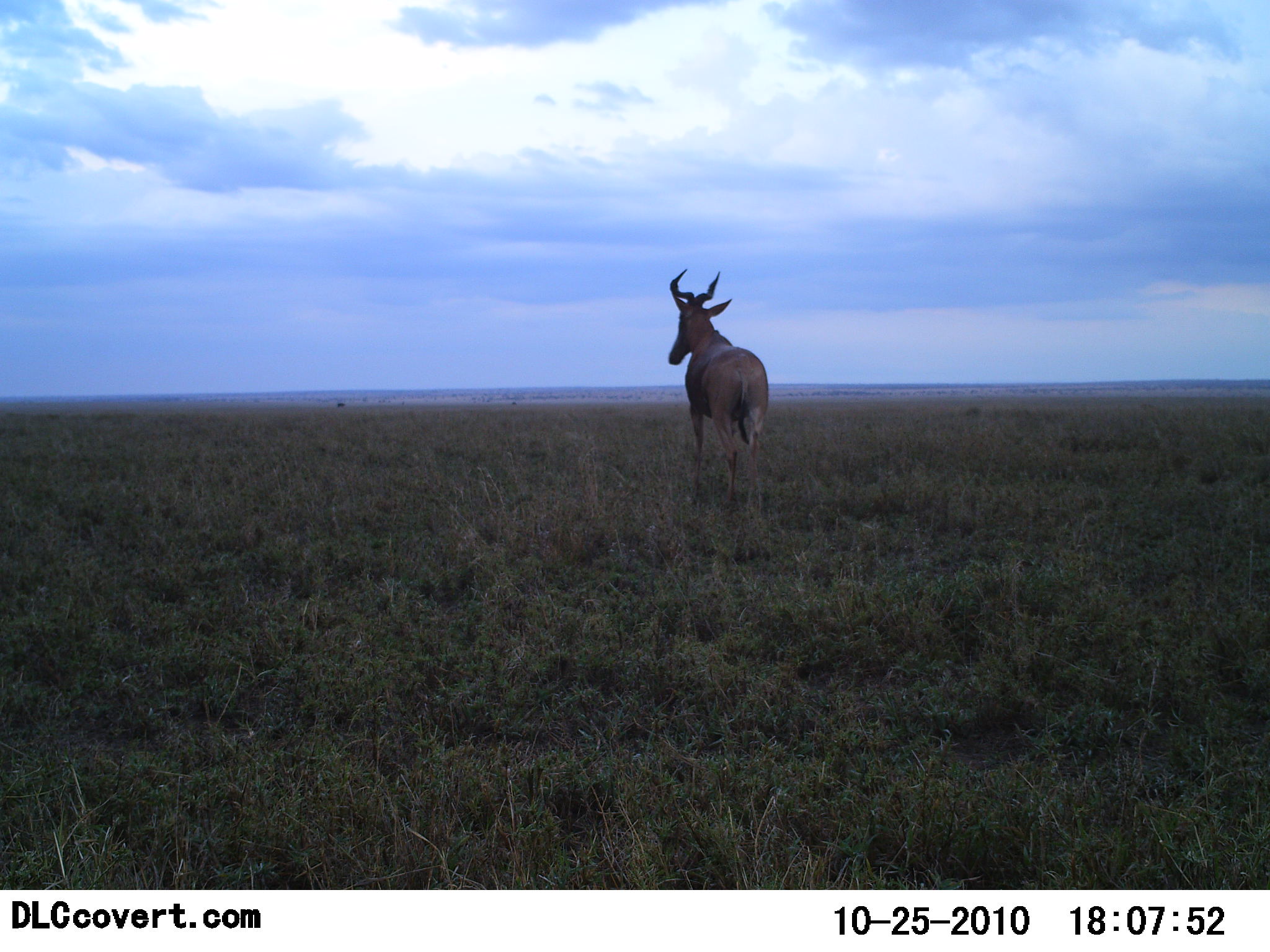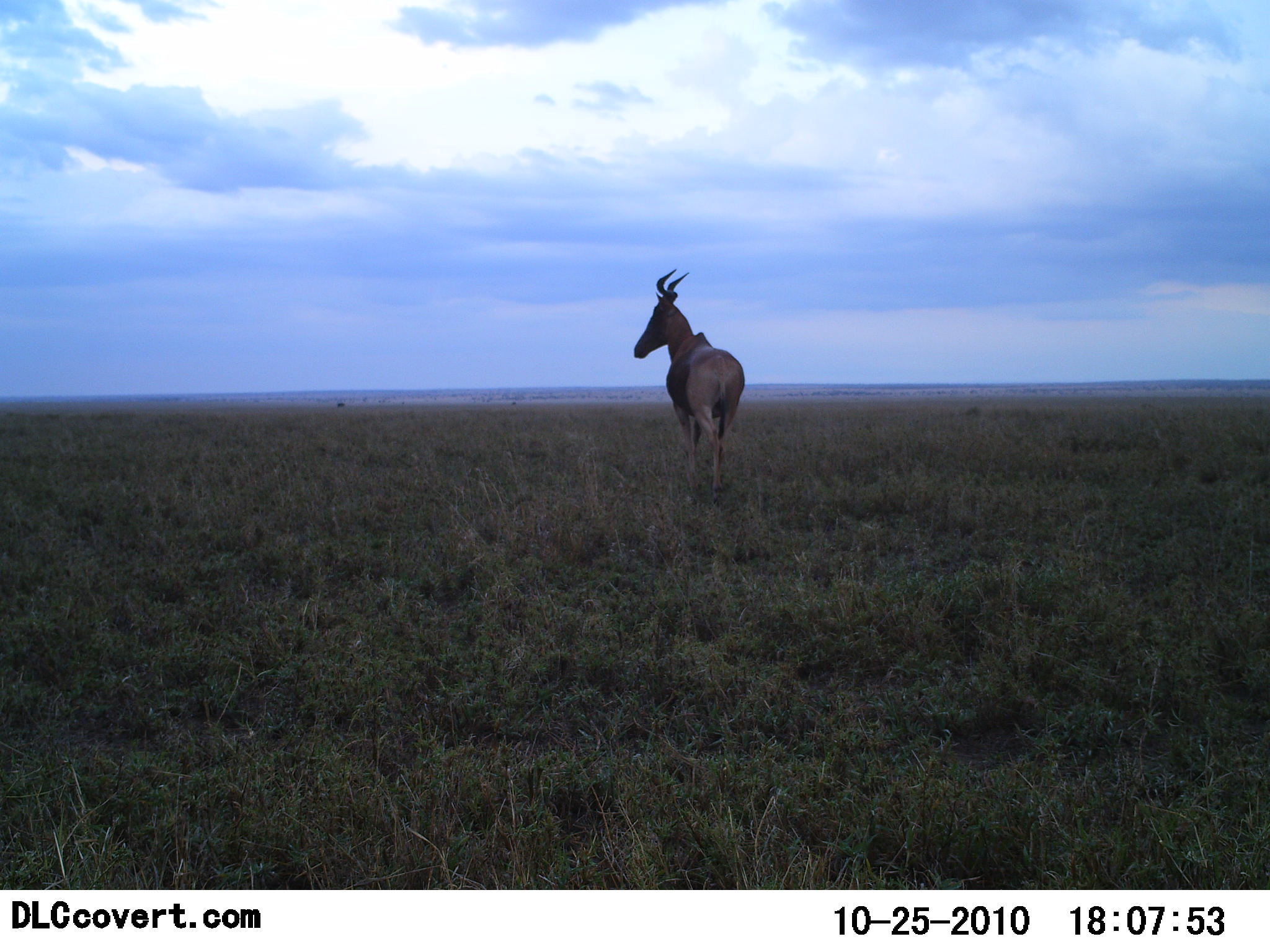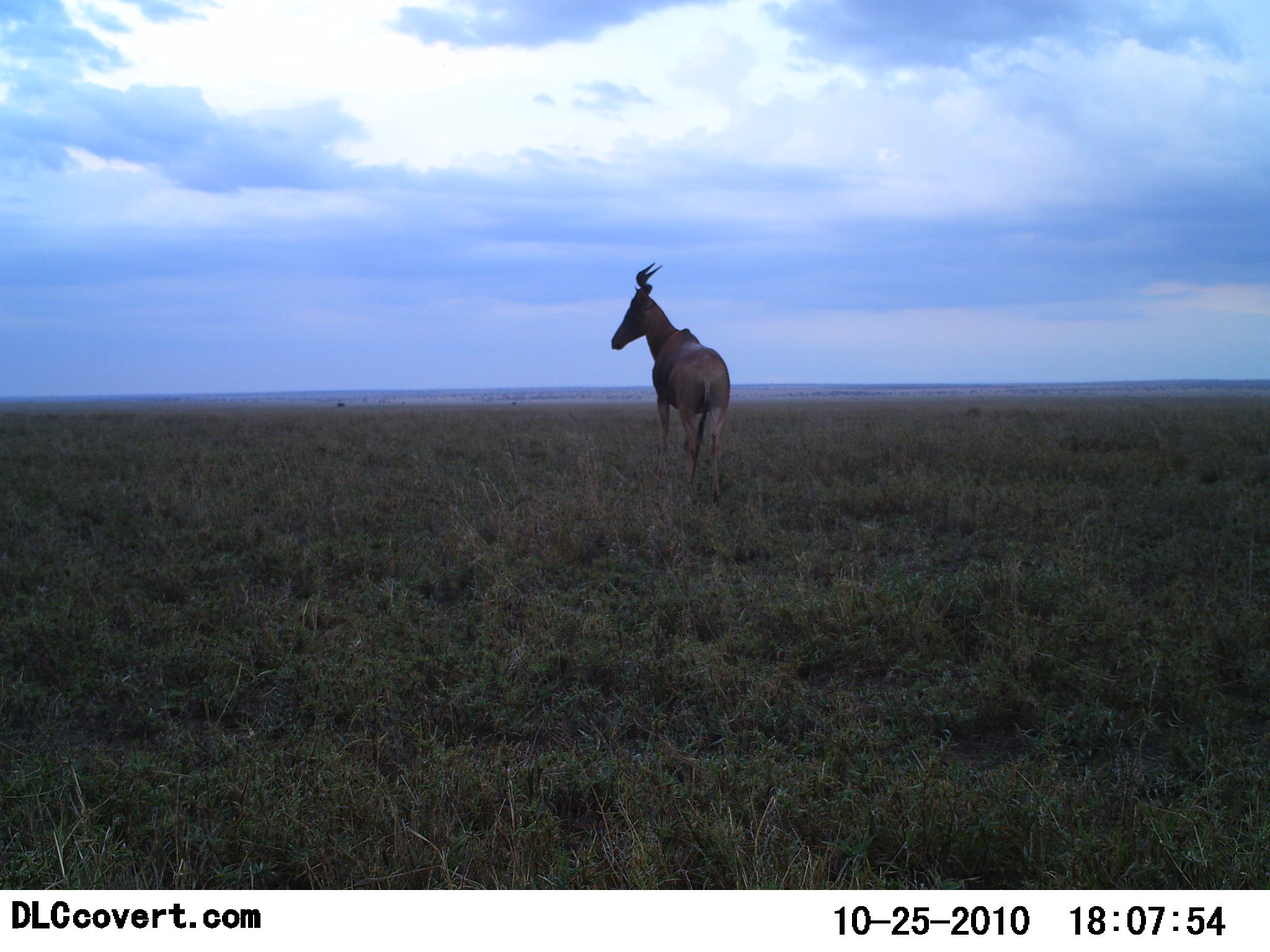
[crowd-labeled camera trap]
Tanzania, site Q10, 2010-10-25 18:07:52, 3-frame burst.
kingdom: Animalia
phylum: Chordata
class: Mammalia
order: Artiodactyla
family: Bovidae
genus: Alcelaphus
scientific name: Alcelaphus buselaphus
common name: hartebeest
Hartebeest (Alcelaphus buselaphus), count 1. Behavior (volunteer vote fractions): standing 47%, resting 0%, moving 53%, interacting 0%. Young present (vote fraction): 0%. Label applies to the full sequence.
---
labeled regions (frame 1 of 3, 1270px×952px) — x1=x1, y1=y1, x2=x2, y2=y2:
animal: x1=667, y1=267, x2=770, y2=520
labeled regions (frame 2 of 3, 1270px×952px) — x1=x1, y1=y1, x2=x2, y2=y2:
animal: x1=633, y1=265, x2=748, y2=504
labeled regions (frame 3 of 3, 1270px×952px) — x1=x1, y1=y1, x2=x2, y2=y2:
animal: x1=611, y1=262, x2=732, y2=509